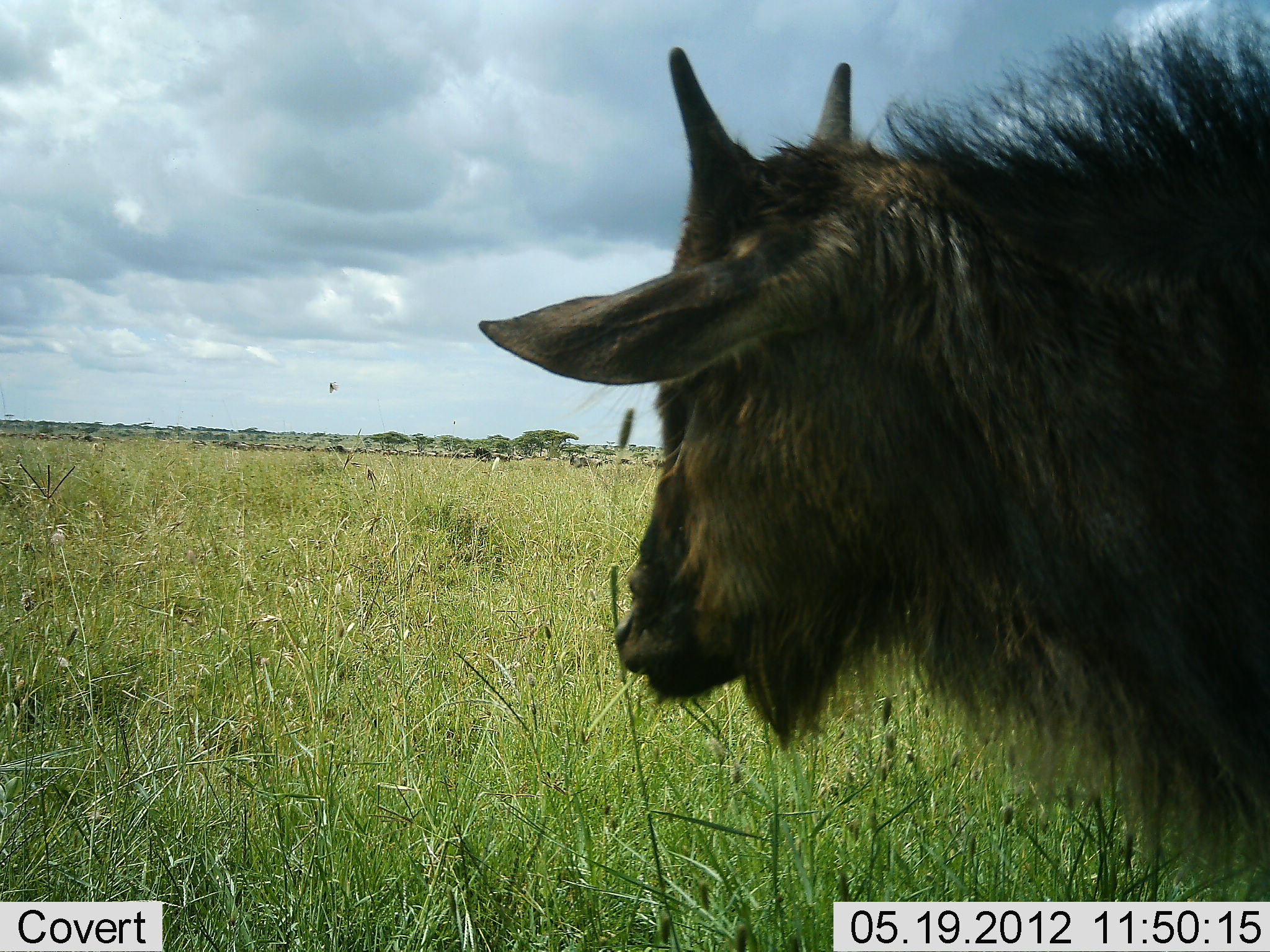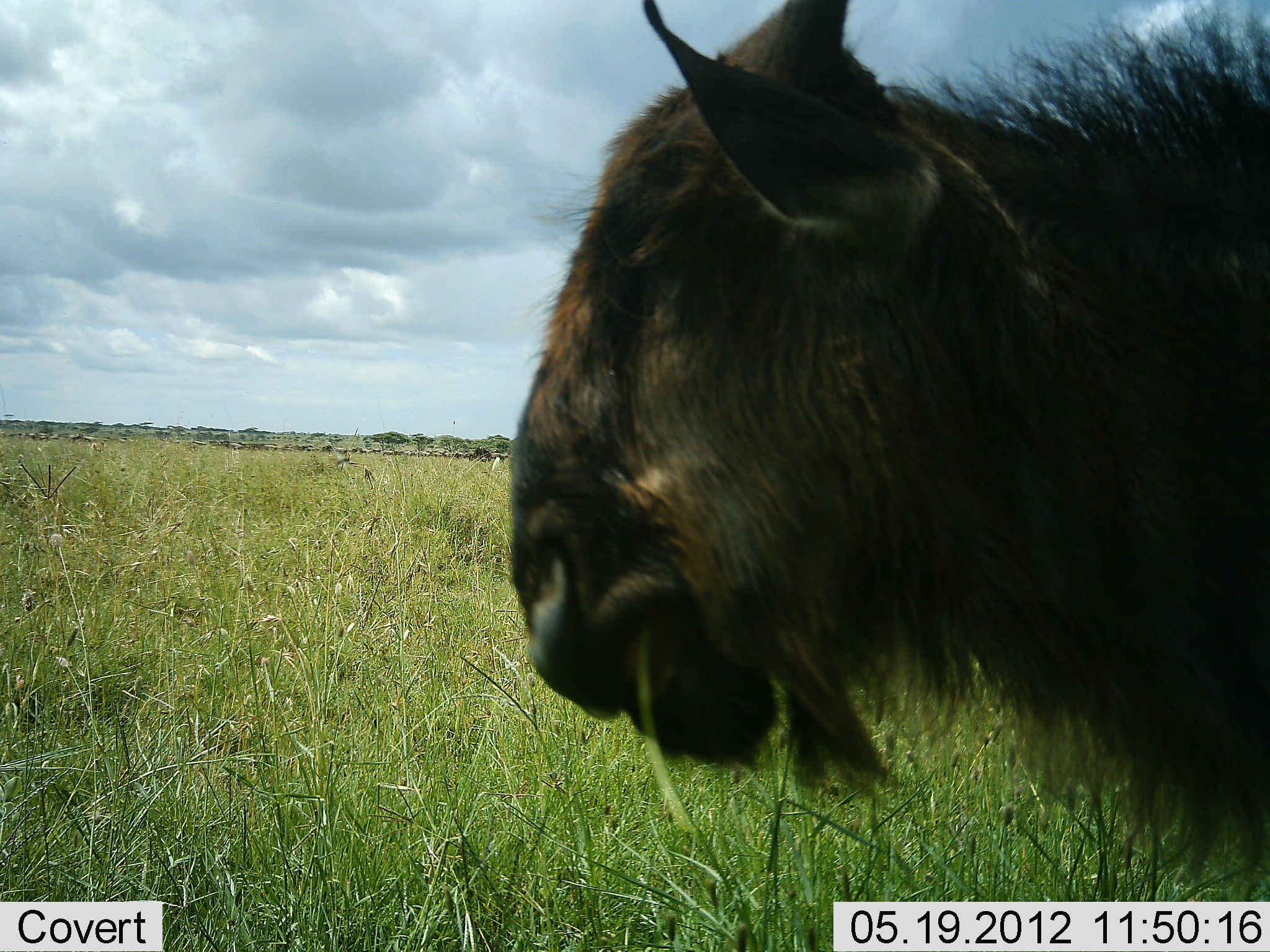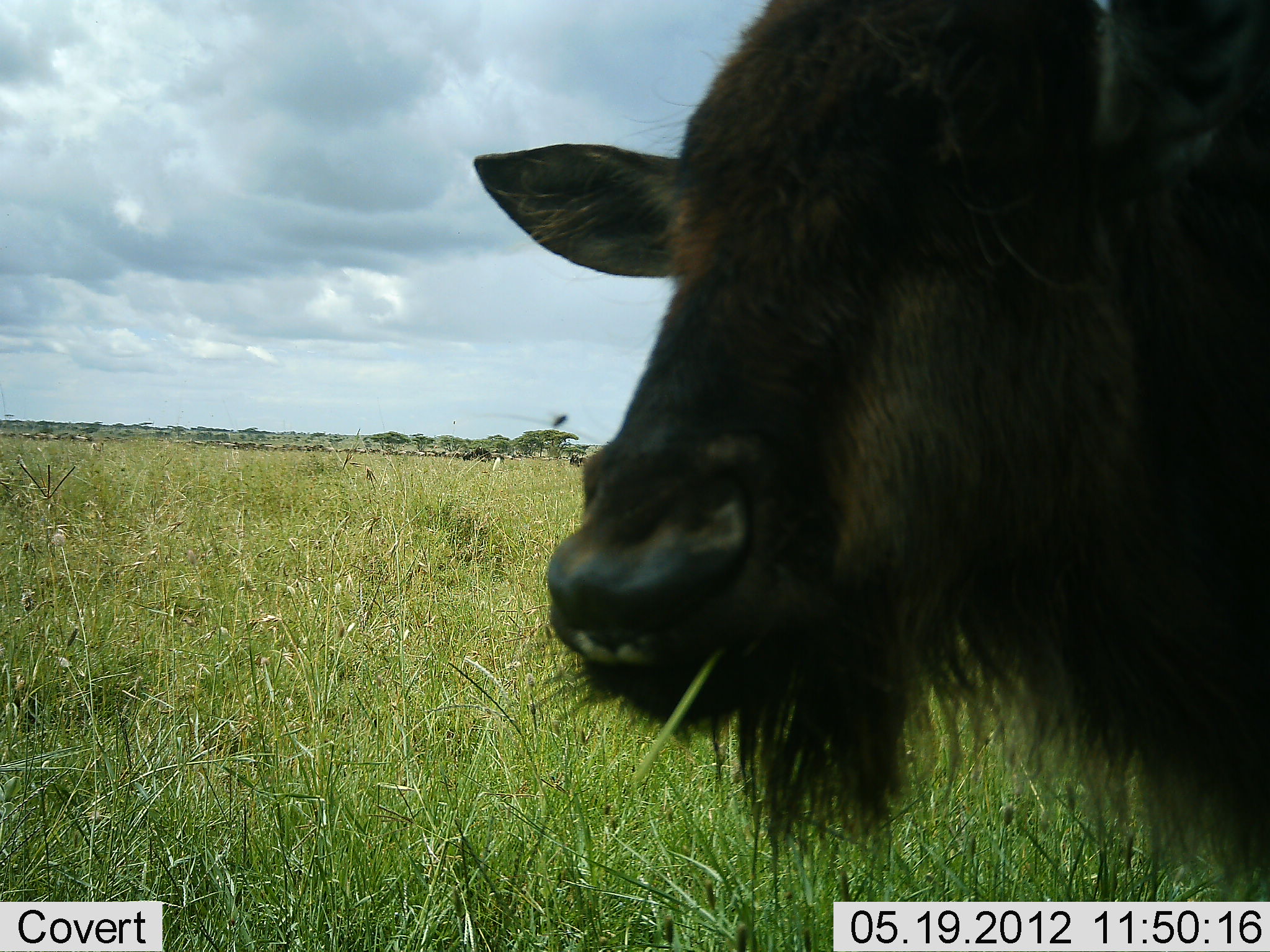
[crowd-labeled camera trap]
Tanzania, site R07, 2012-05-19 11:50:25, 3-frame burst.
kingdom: Animalia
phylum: Chordata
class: Mammalia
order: Artiodactyla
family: Bovidae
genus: Connochaetes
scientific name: Connochaetes taurinus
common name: blue wildebeest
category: wildebeest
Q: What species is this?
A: Wildebeest (blue wildebeest) (Connochaetes taurinus).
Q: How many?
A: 11-50.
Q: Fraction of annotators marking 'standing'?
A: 90%.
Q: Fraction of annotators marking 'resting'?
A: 0%.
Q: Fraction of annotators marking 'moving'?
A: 60%.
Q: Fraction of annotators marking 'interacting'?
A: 0%.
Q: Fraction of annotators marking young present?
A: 30%.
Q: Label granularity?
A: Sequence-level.